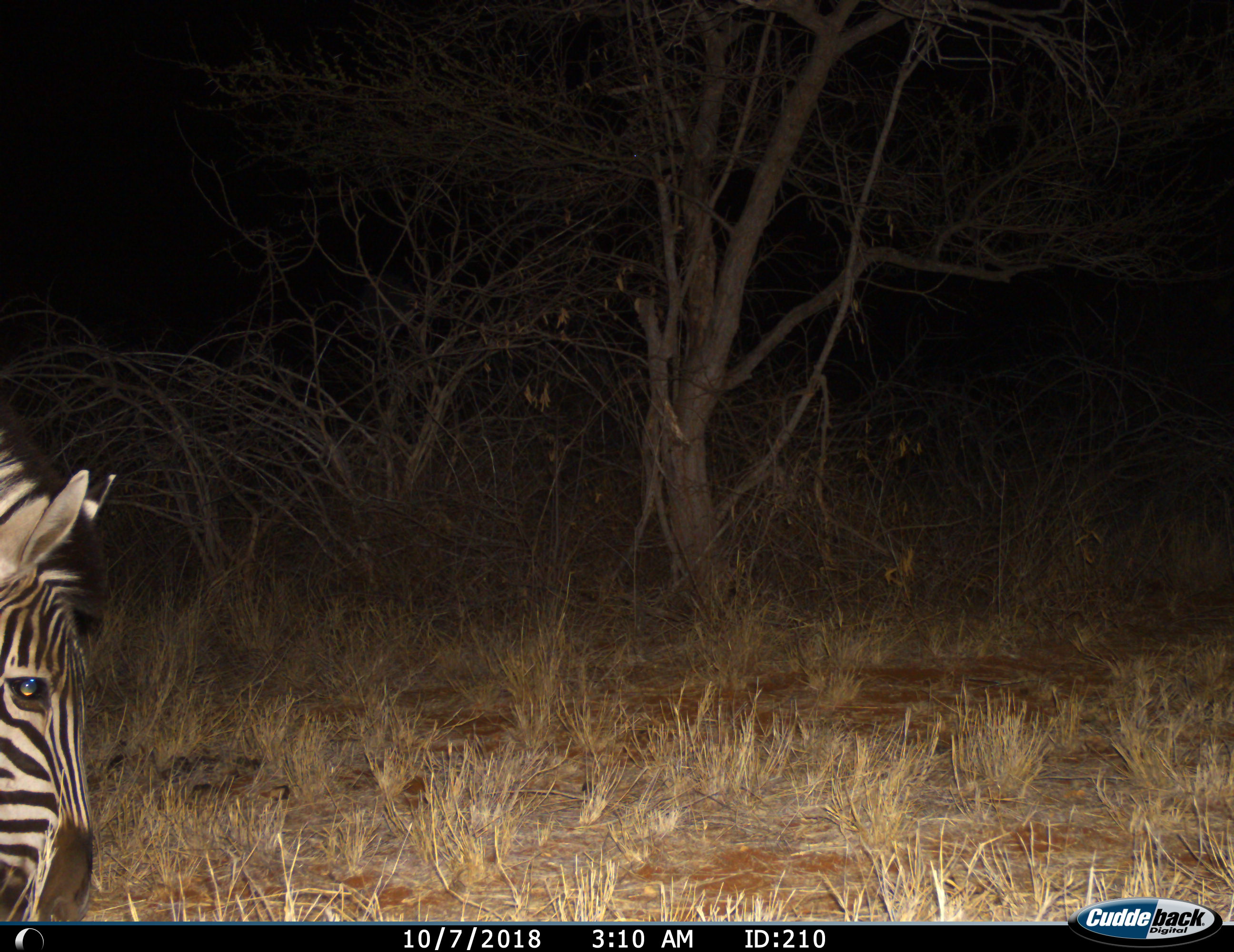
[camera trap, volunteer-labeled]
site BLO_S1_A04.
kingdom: Animalia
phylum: Chordata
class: Mammalia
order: Perissodactyla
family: Equidae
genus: Equus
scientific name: Equus quagga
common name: plains zebra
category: zebraplains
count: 1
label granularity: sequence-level